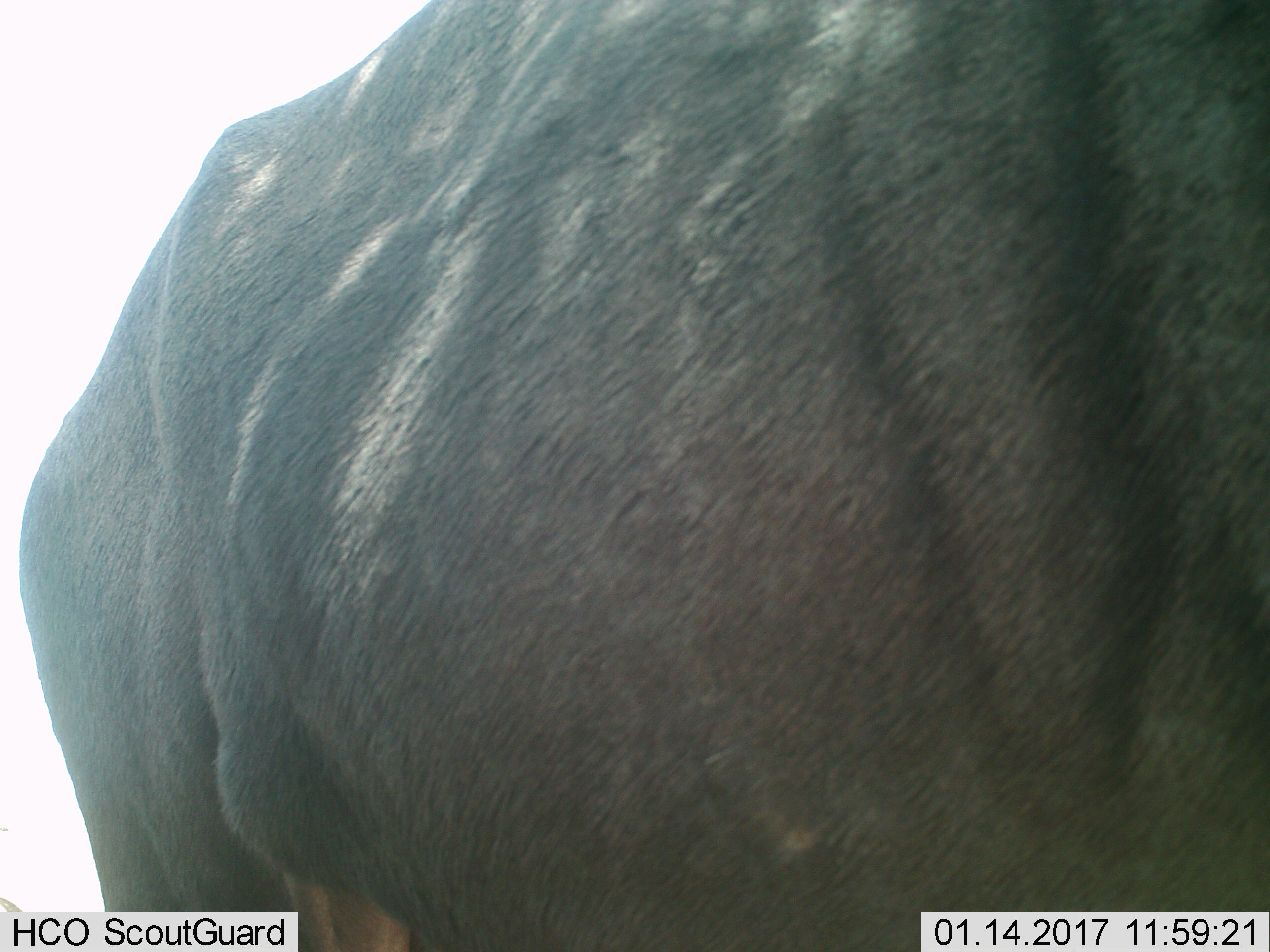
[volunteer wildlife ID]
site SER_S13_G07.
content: unidentified animal